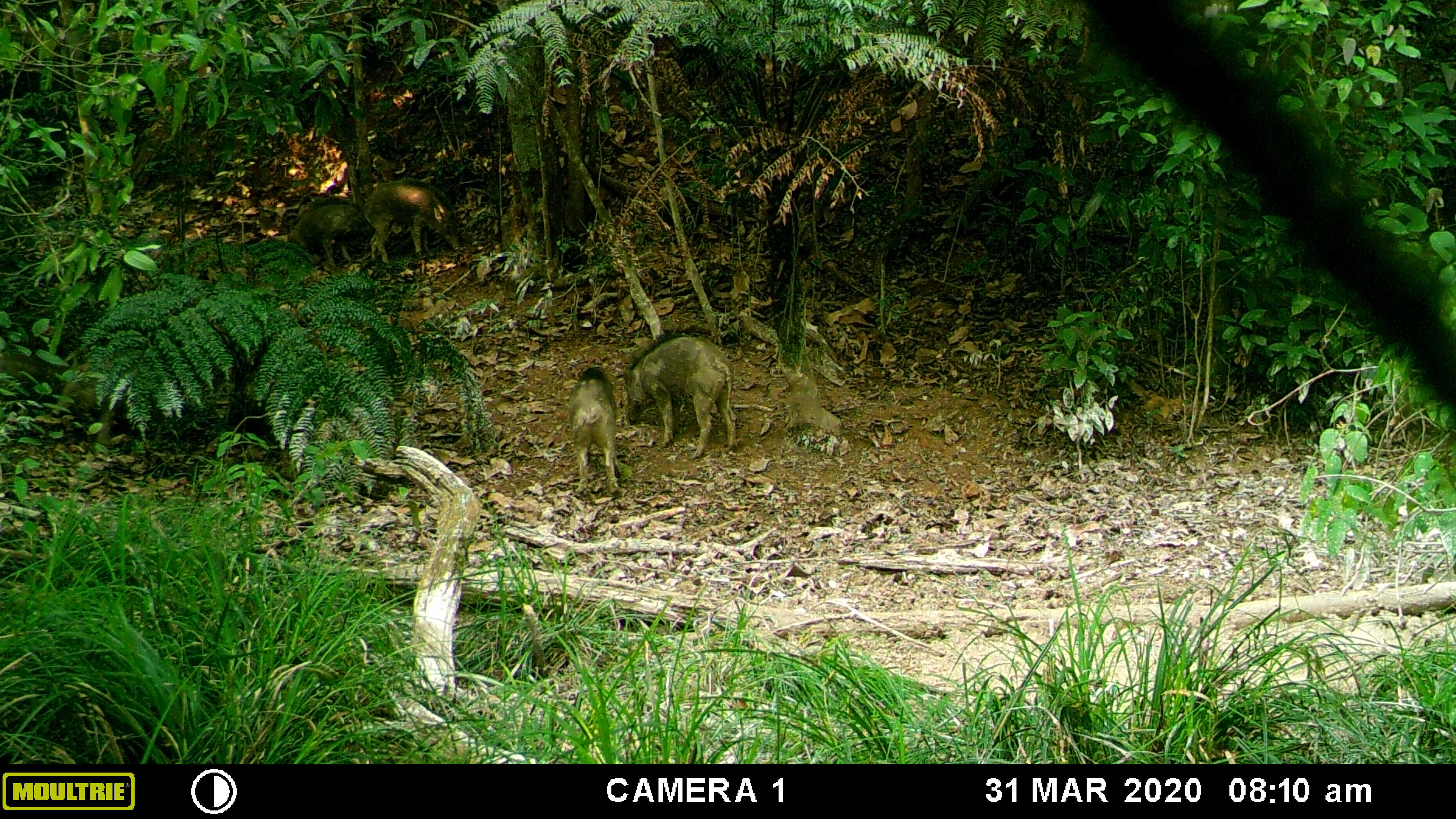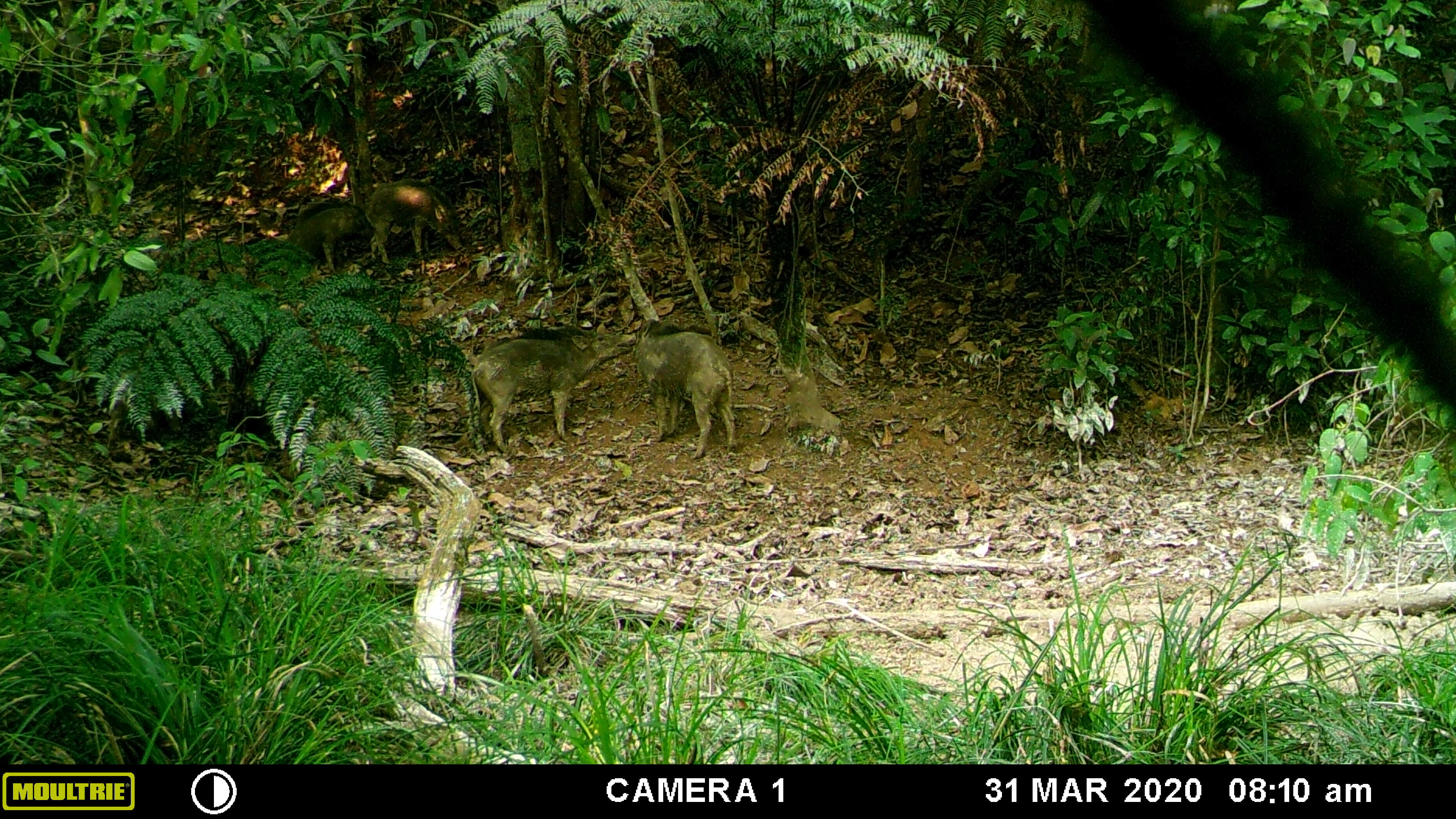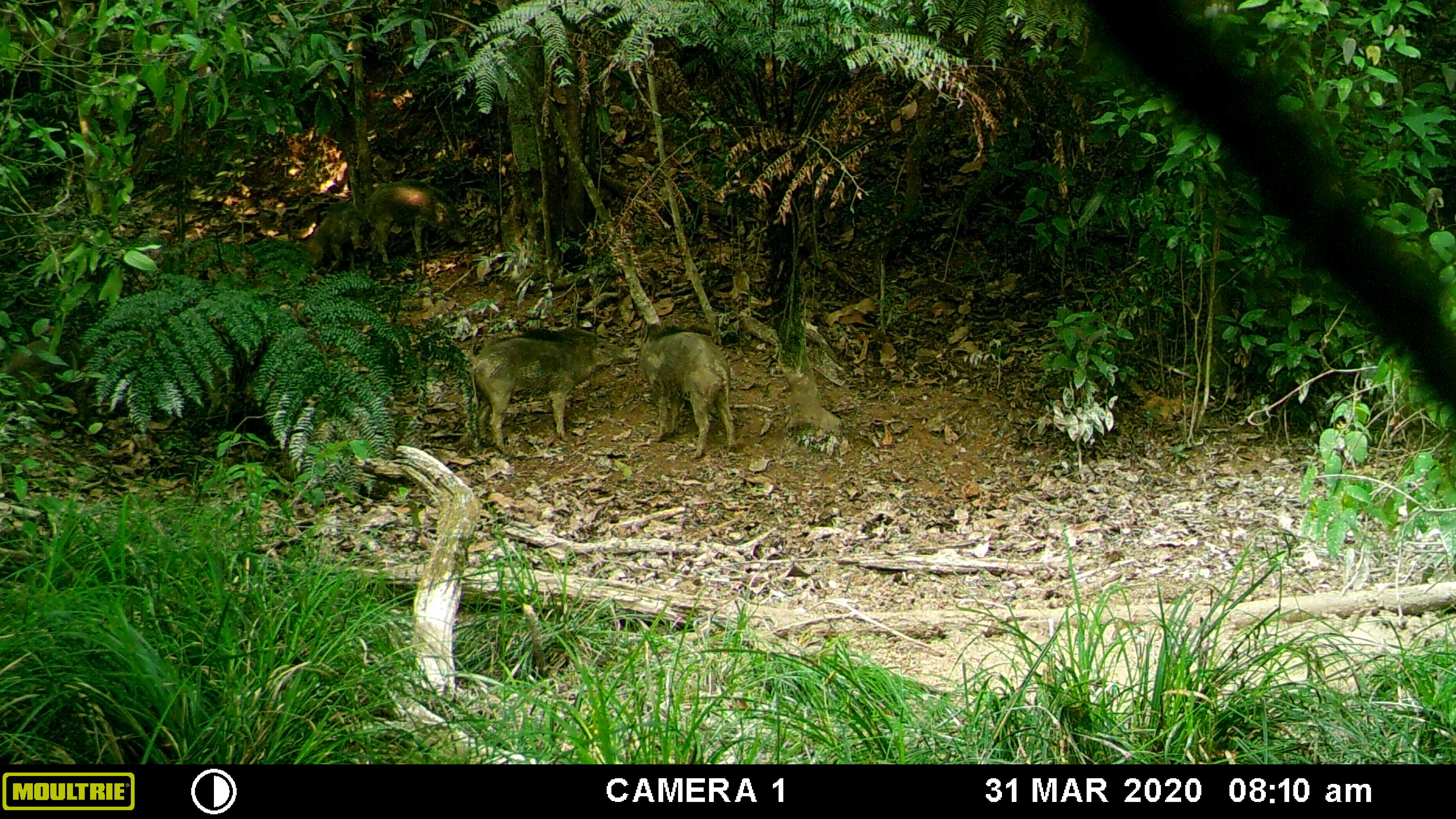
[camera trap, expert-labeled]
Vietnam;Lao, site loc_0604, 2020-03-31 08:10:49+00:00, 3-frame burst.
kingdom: Animalia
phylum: Chordata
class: Mammalia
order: Artiodactyla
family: Suidae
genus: Sus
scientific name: Sus scrofa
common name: eurasian wild pig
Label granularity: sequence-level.